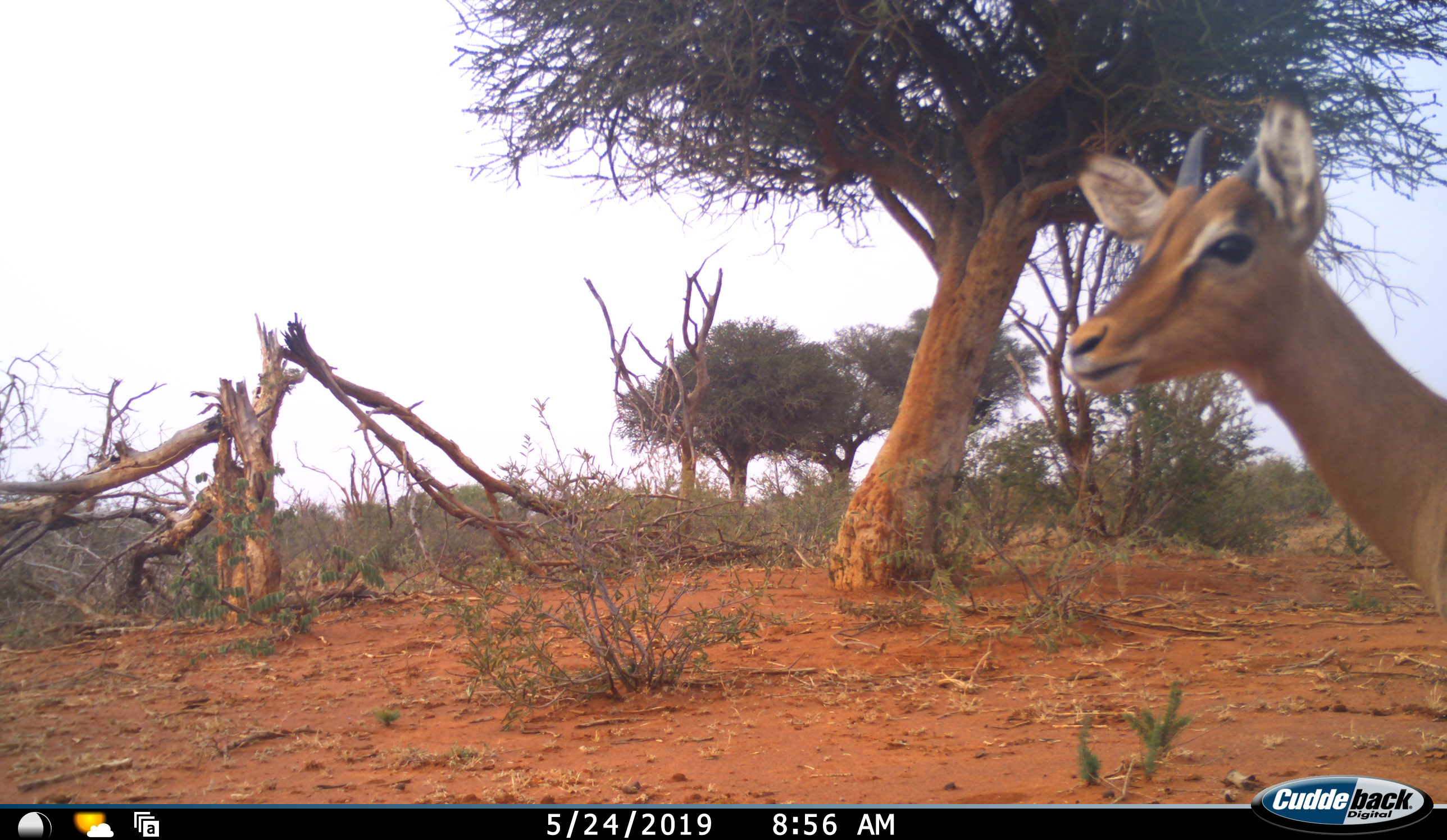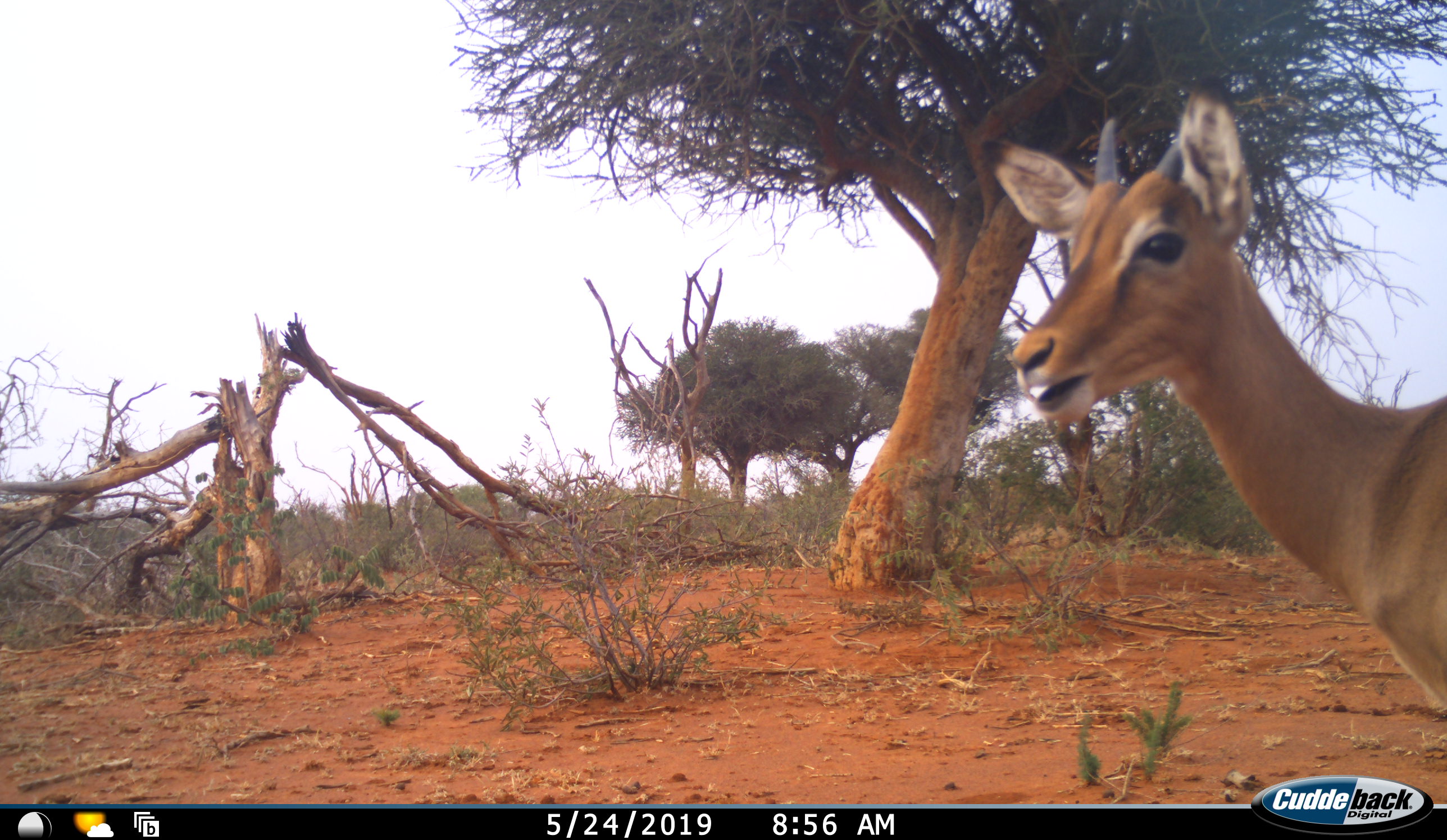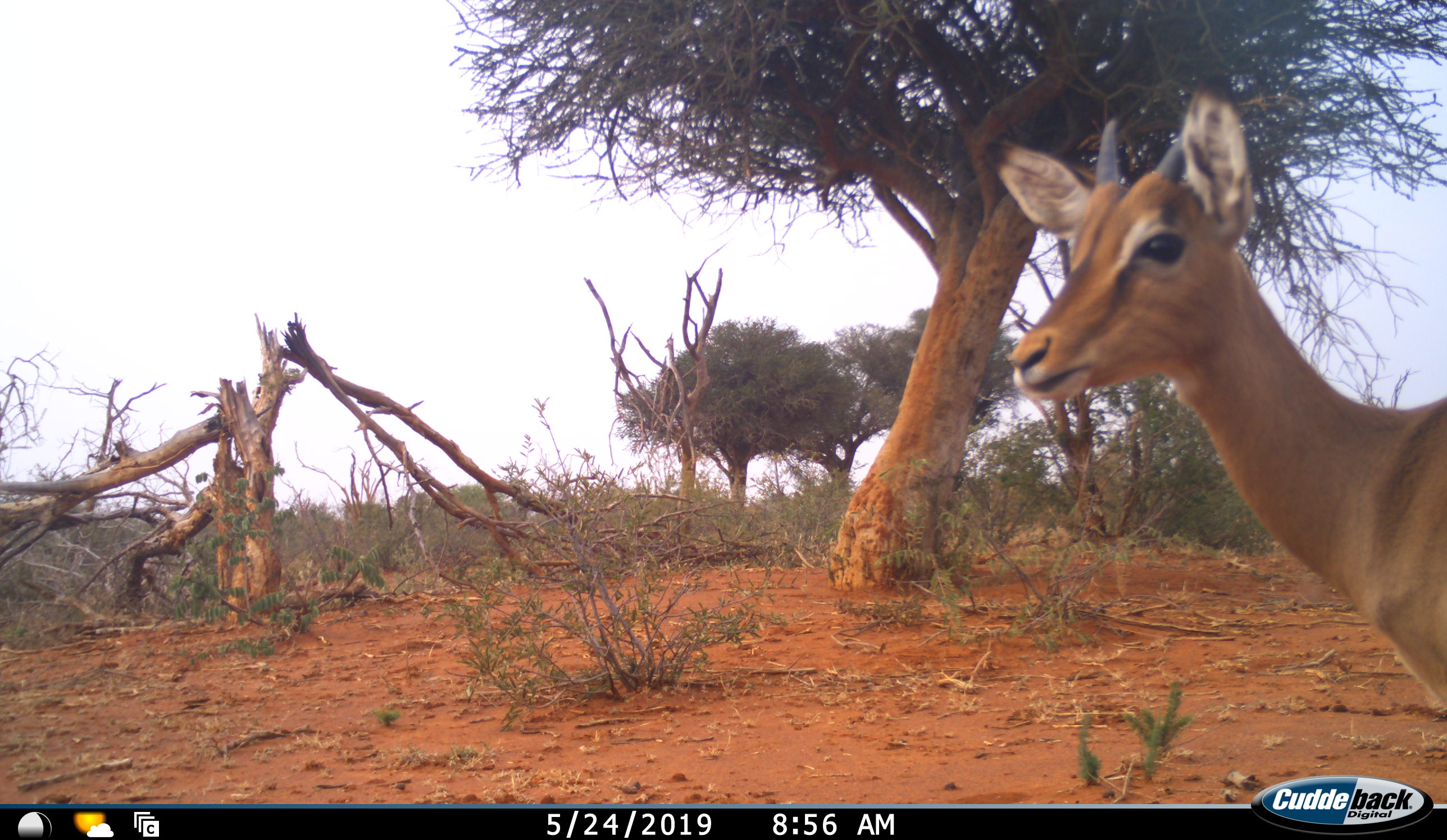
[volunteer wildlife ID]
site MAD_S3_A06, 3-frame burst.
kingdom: Animalia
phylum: Chordata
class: Mammalia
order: Artiodactyla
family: Bovidae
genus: Aepyceros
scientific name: Aepyceros melampus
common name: impala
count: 1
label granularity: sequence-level